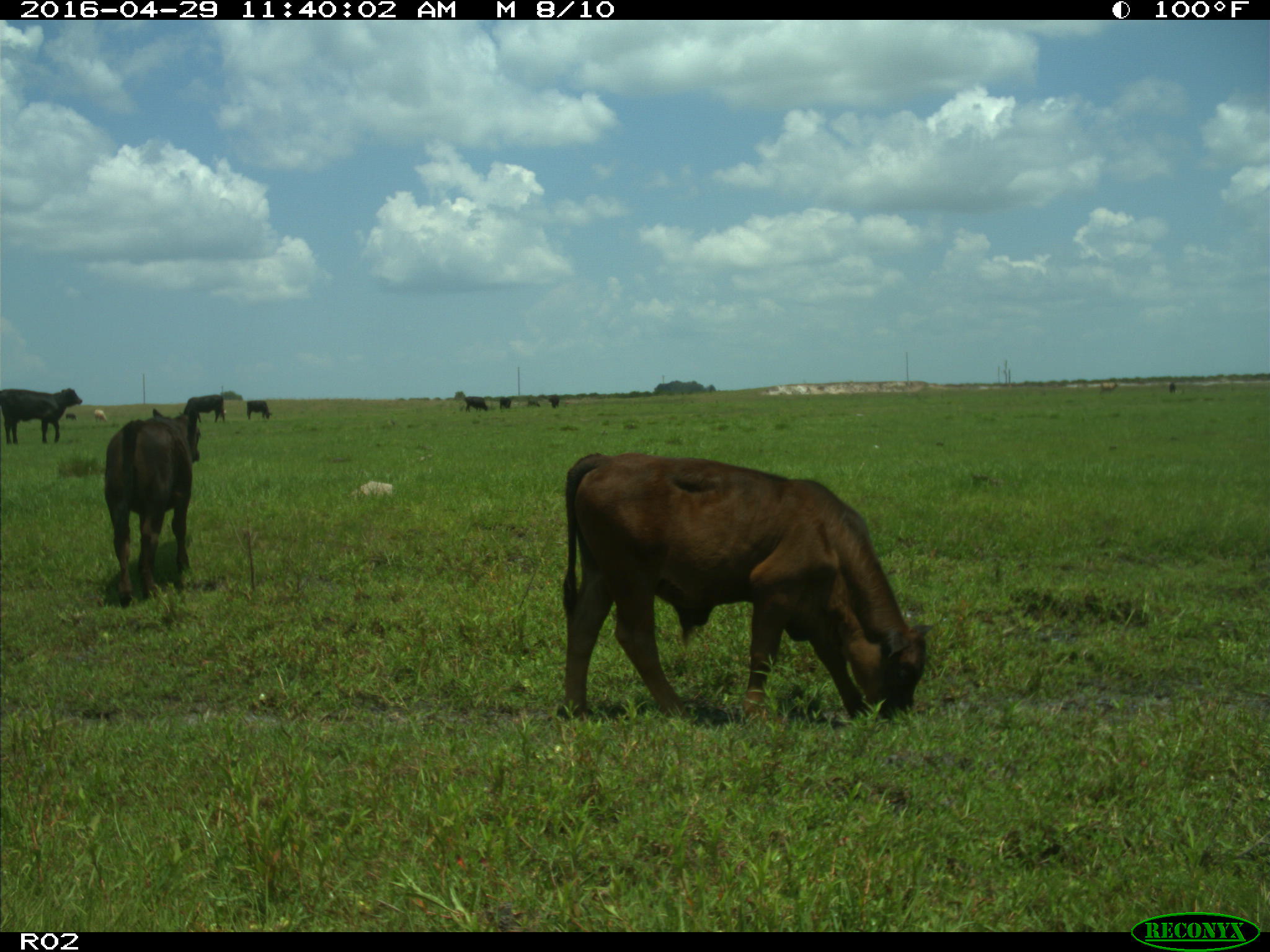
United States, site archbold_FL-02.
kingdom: Animalia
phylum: Chordata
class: Mammalia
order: Artiodactyla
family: Bovidae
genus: Bos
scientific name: Bos taurus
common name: domestic cow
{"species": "Bos taurus (domestic cow)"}